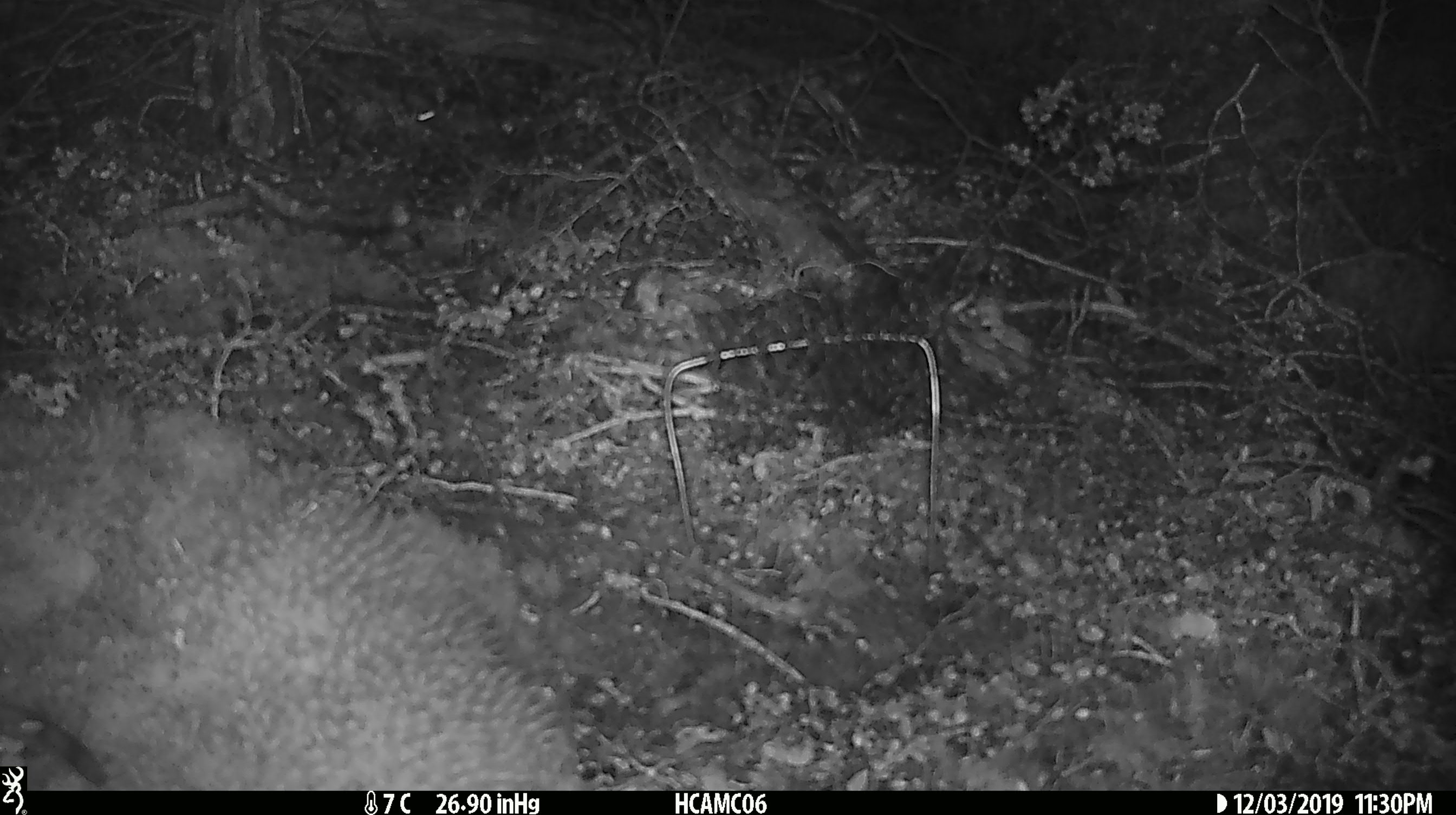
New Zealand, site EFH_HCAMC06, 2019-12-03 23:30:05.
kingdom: Animalia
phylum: Chordata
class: Mammalia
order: Rodentia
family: Muridae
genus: Mus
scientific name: Mus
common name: mouse